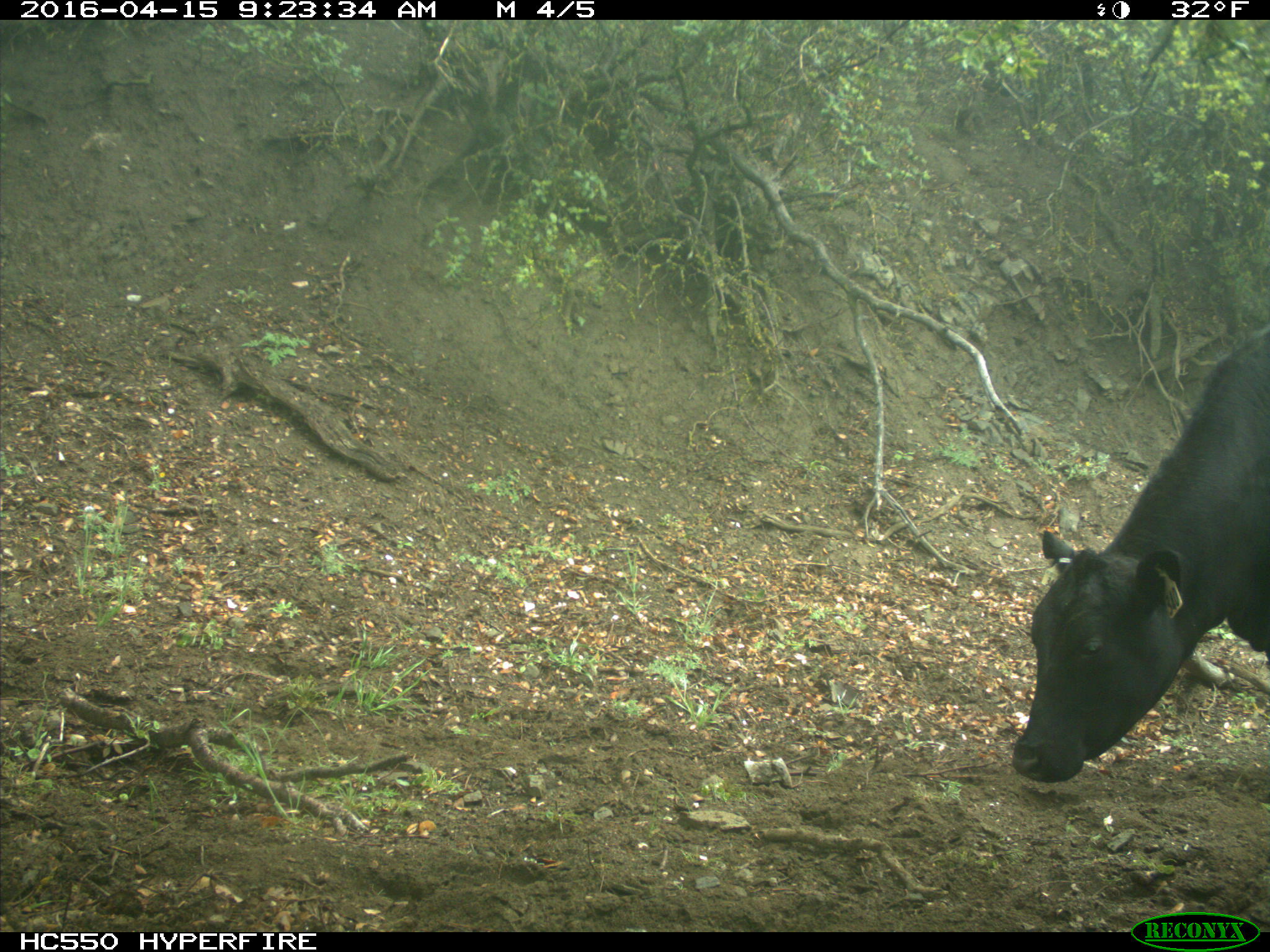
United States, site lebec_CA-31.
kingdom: Animalia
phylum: Chordata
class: Mammalia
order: Artiodactyla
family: Bovidae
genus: Bos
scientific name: Bos taurus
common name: domestic cow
Bos taurus (domestic cow).